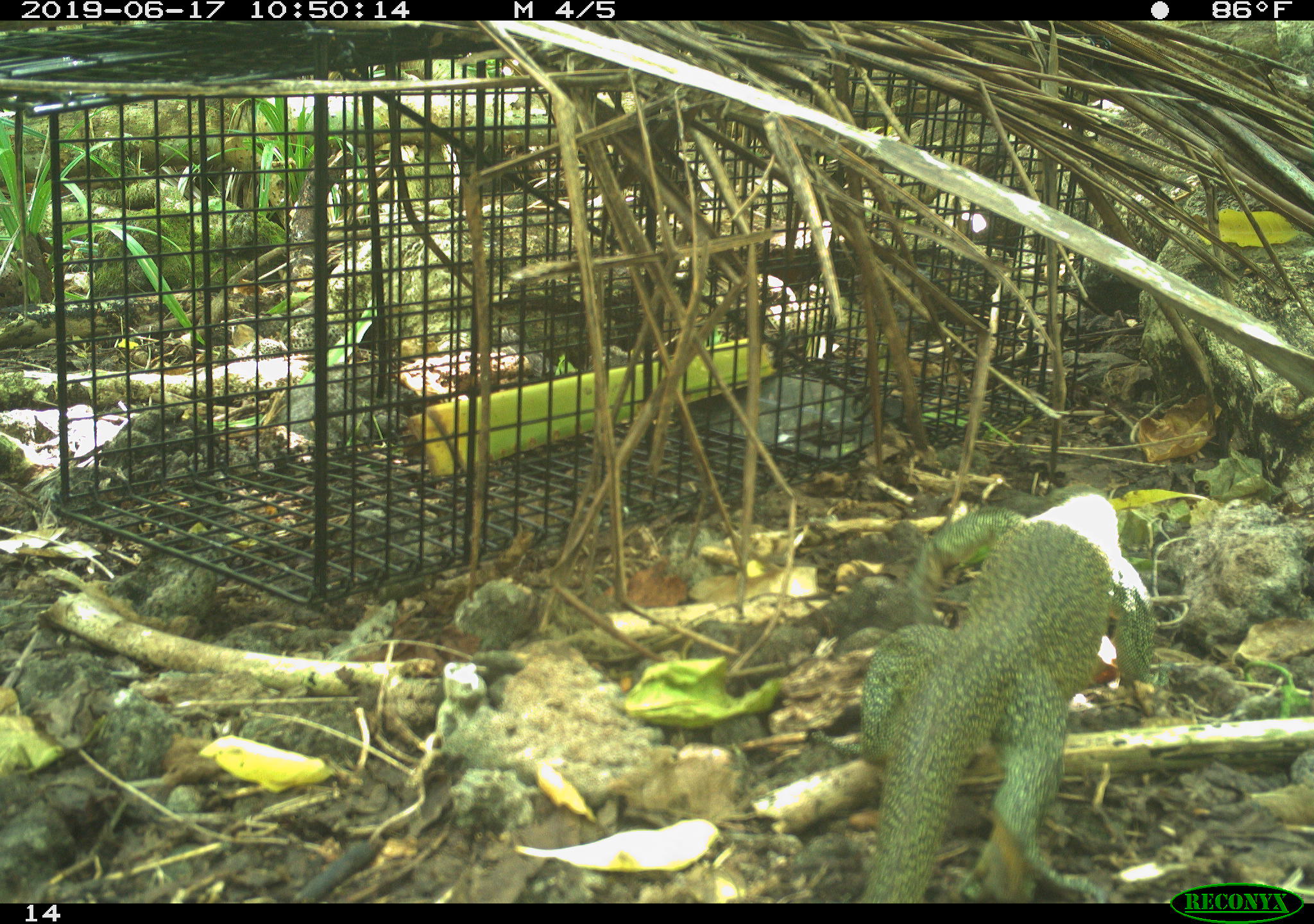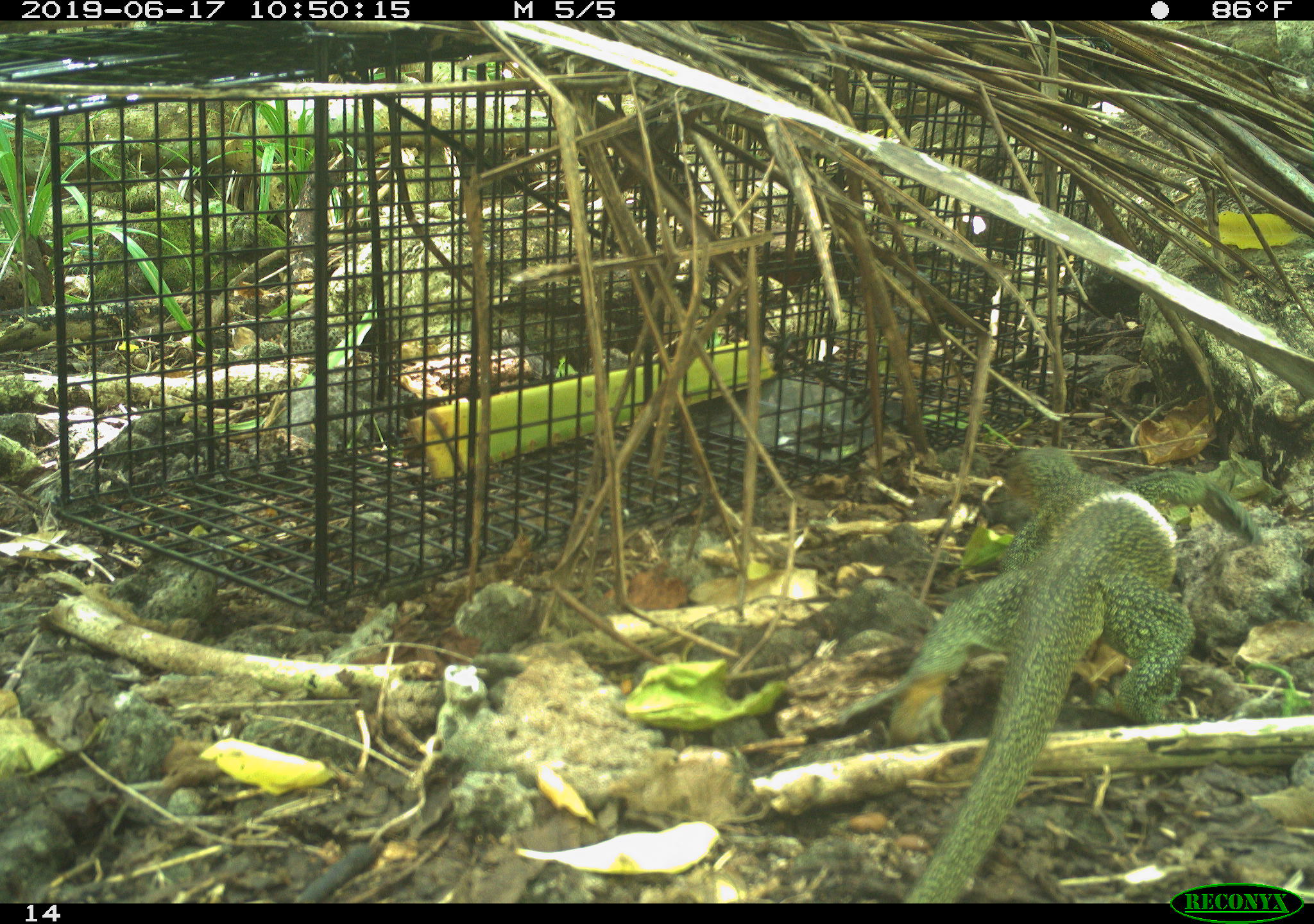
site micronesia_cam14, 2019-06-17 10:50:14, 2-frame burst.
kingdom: Animalia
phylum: Chordata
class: Reptilia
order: Squamata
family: Varanidae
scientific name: Varanidae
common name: monitor lizard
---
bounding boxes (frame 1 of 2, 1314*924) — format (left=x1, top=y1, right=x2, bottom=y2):
monitor lizard: (left=846, top=488, right=1154, bottom=899)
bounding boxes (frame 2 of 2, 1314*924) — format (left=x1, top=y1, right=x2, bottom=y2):
monitor lizard: (left=877, top=416, right=1271, bottom=878)